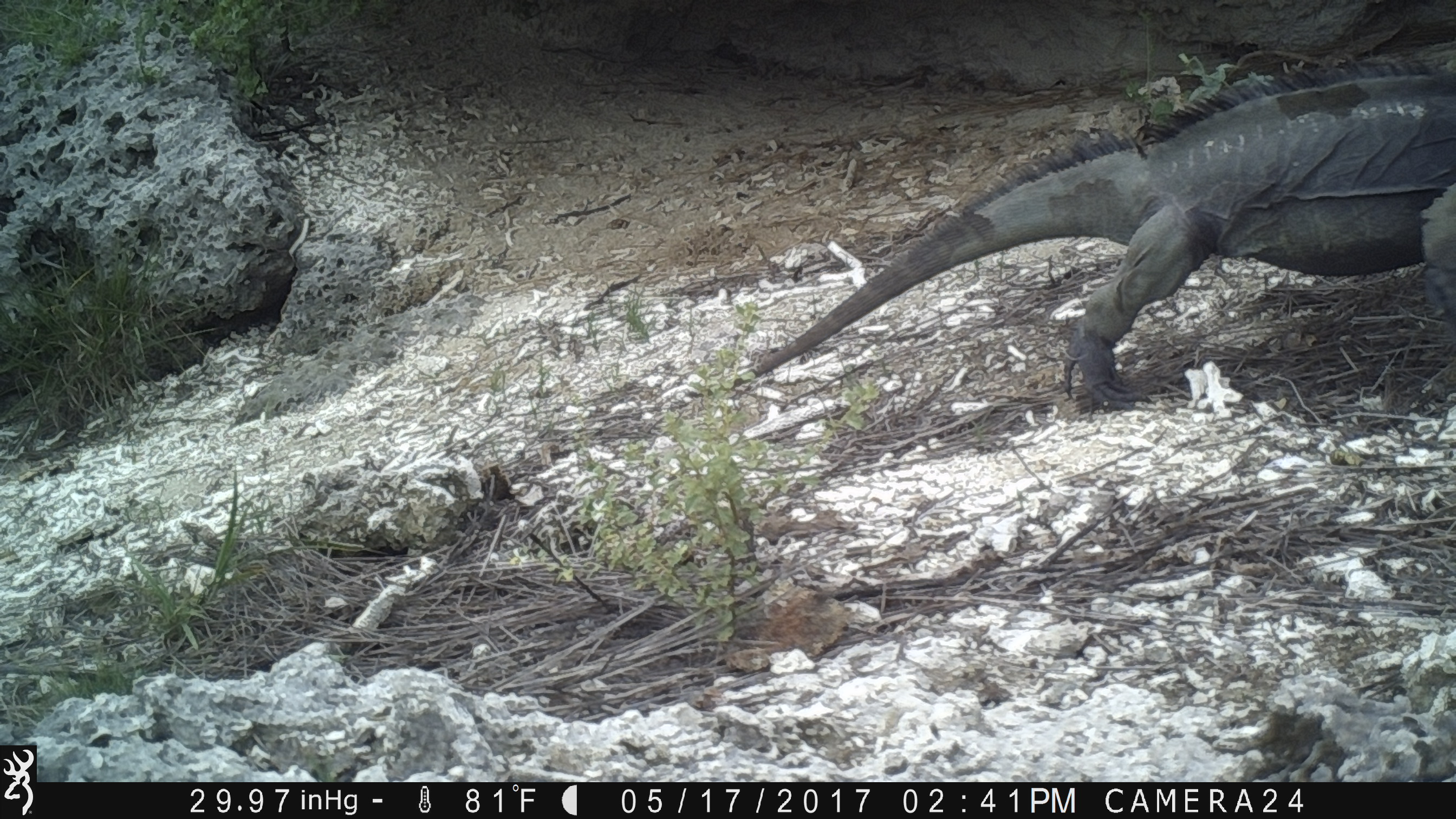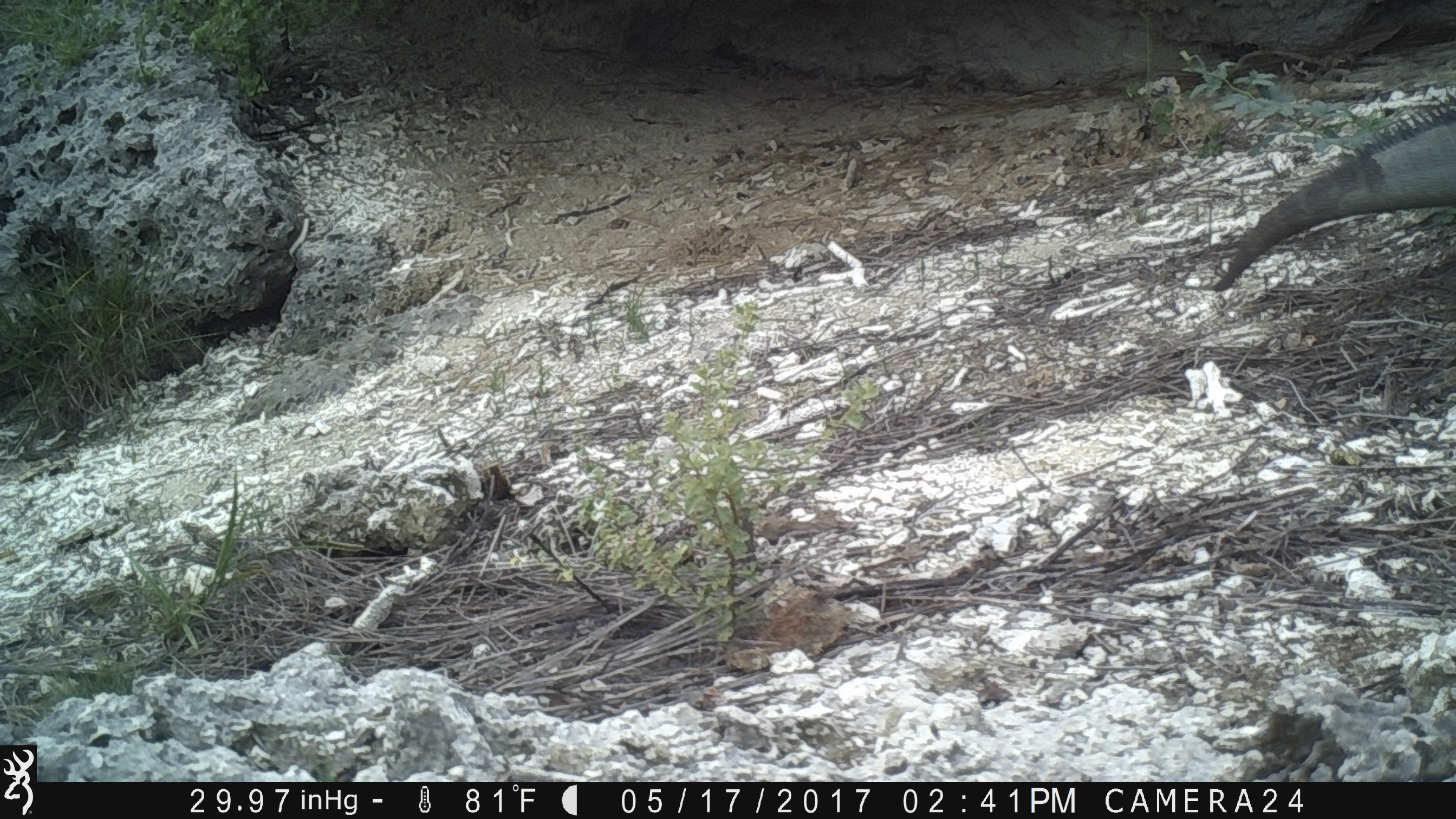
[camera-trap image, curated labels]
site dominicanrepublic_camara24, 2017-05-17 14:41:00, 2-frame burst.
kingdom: Animalia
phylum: Chordata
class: Reptilia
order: Squamata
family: Iguanidae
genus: Iguana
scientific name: Iguana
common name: typical iguanas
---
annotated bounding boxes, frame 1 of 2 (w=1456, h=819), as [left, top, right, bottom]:
iguana: [738, 60, 1453, 407]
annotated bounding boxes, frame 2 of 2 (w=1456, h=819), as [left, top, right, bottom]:
iguana: [1206, 99, 1455, 297]